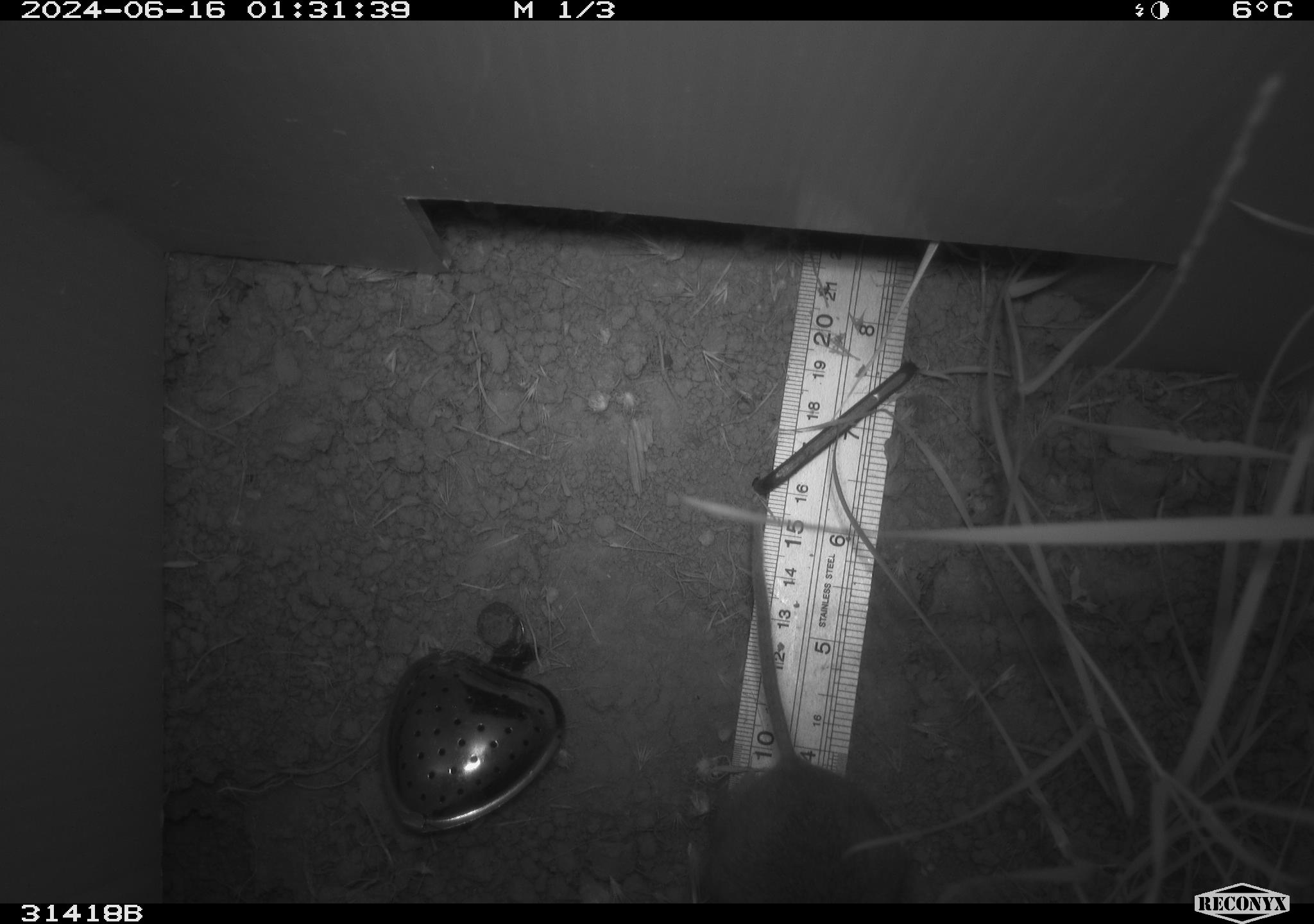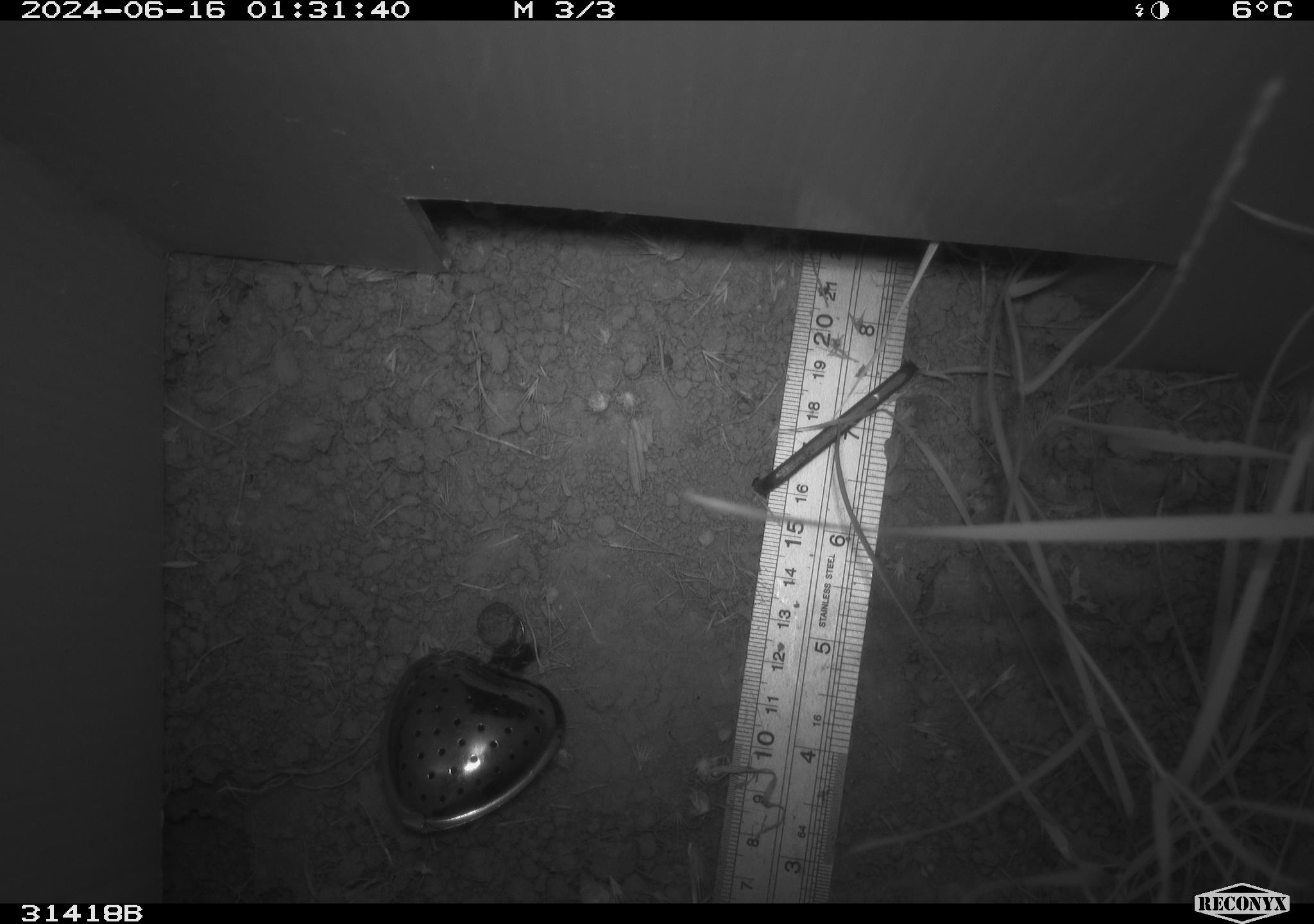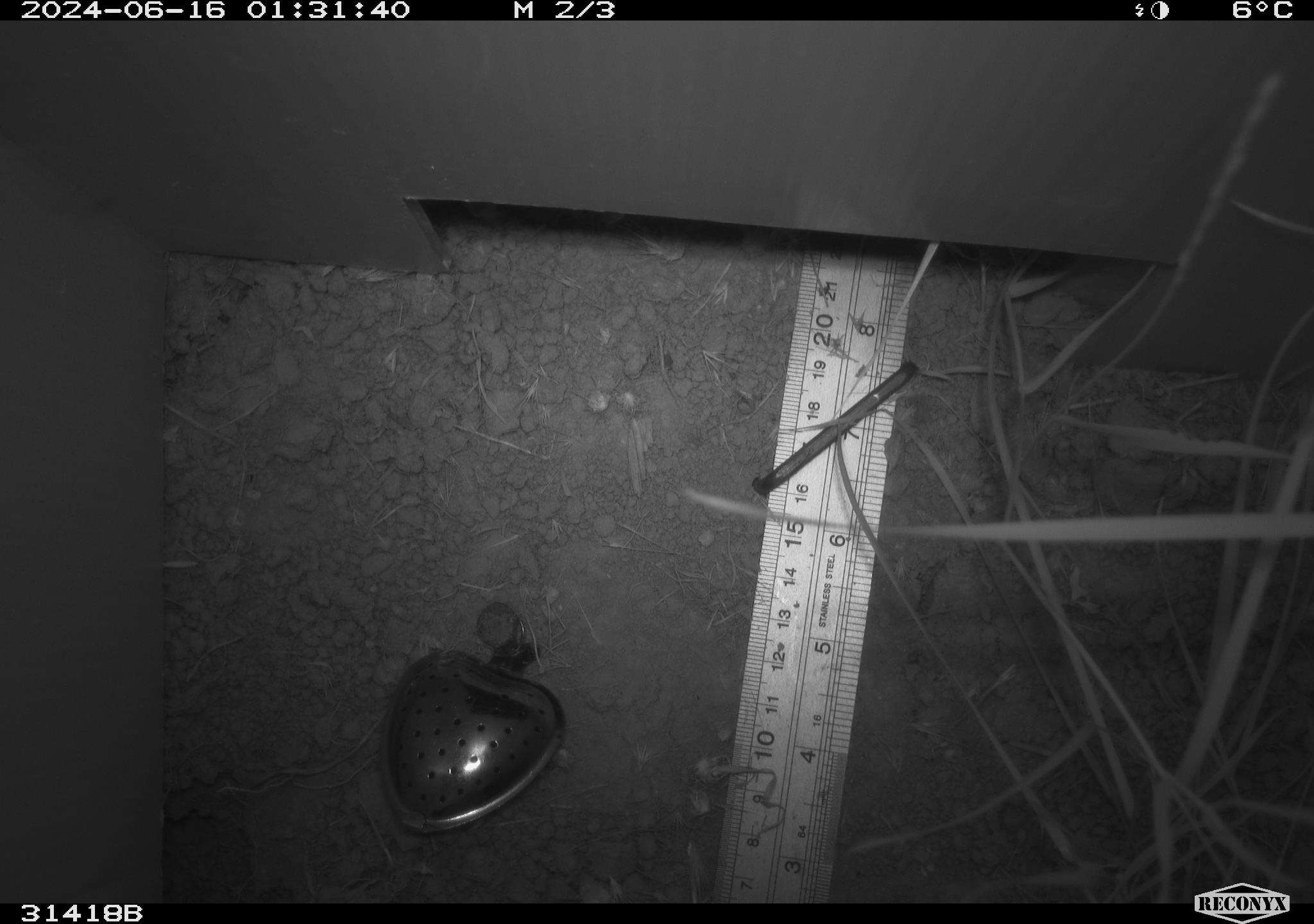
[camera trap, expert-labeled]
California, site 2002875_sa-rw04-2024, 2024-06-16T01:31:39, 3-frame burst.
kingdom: Animalia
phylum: Chordata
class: Mammalia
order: Rodentia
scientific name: Rodentia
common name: rodent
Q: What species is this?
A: Rodent (Rodentia).